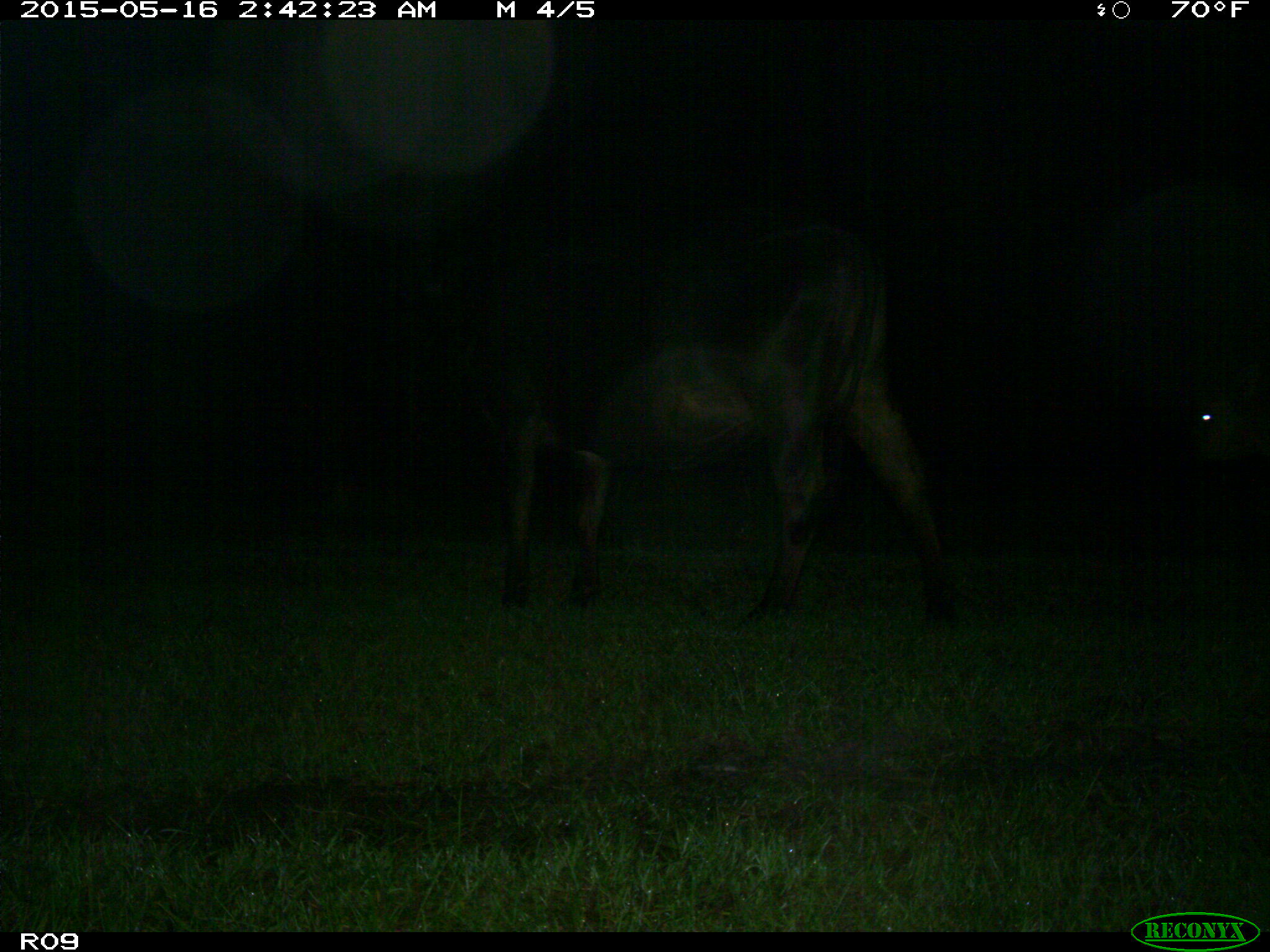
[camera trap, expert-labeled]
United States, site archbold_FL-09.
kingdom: Animalia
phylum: Chordata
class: Mammalia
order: Artiodactyla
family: Bovidae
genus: Bos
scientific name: Bos taurus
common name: domestic cow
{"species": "Bos taurus (domestic cow)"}